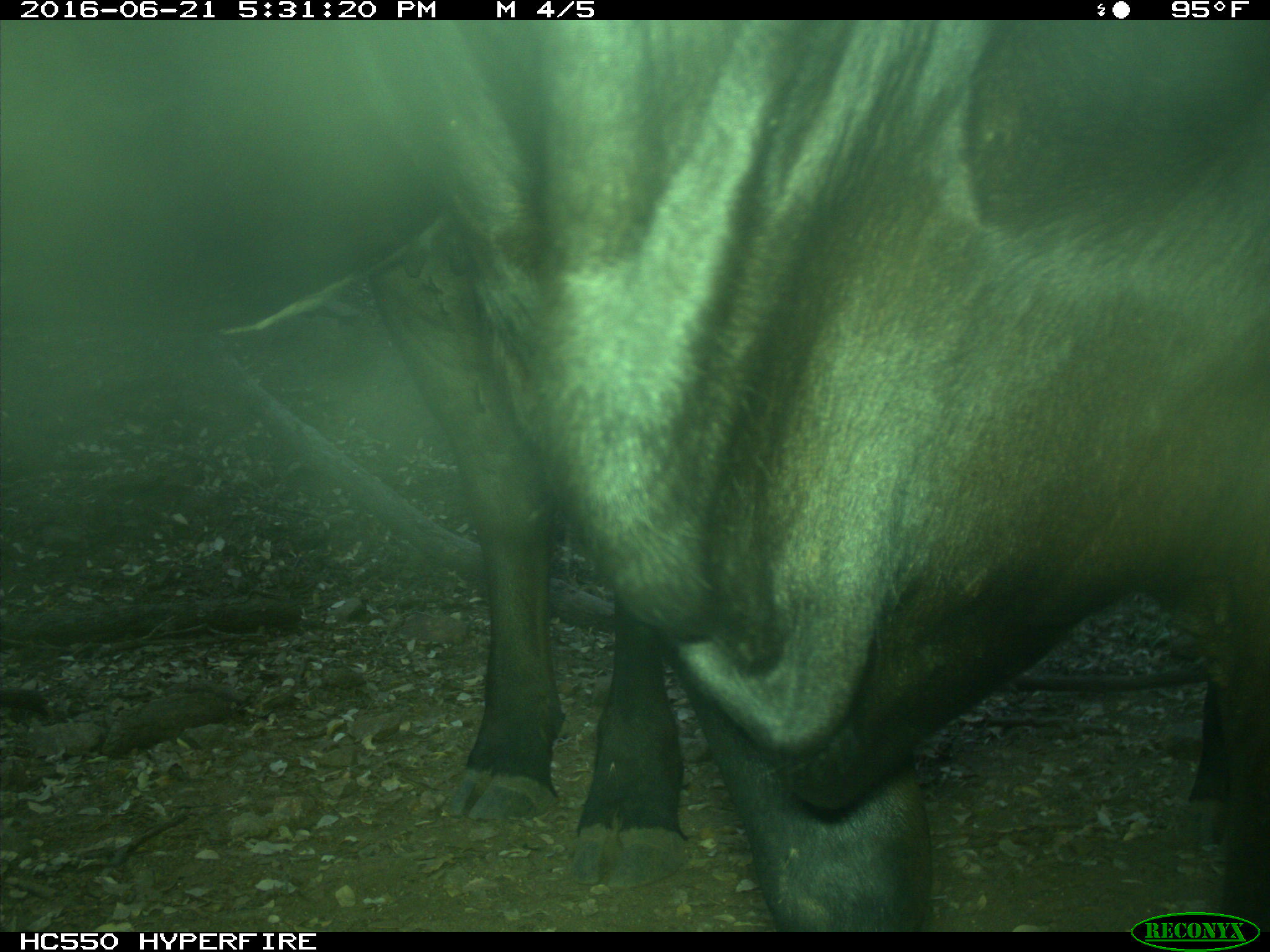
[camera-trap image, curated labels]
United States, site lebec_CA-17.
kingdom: Animalia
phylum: Chordata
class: Mammalia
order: Artiodactyla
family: Bovidae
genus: Bos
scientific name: Bos taurus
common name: domestic cow